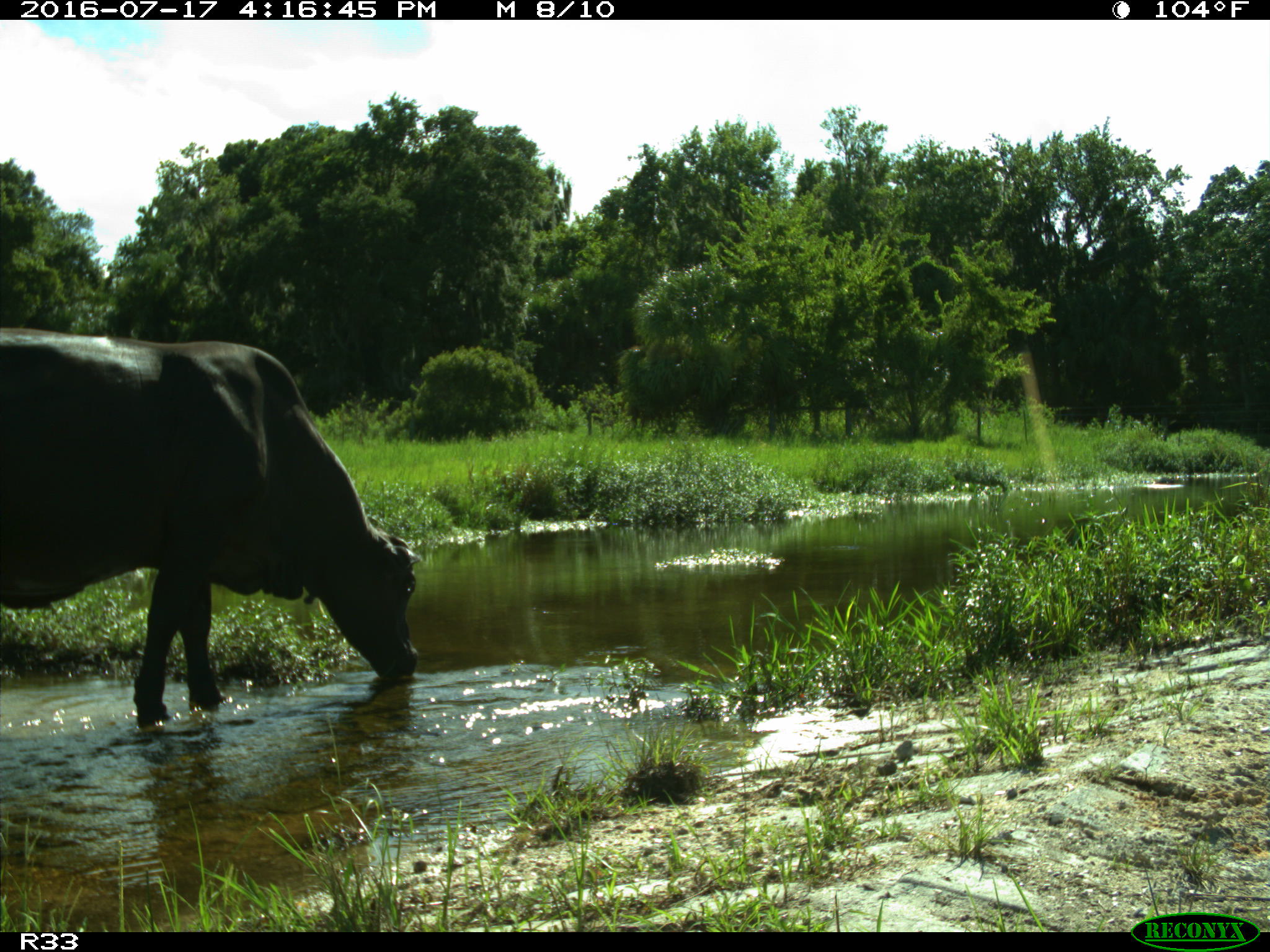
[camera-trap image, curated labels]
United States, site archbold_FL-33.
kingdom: Animalia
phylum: Chordata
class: Mammalia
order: Artiodactyla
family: Bovidae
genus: Bos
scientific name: Bos taurus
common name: domestic cow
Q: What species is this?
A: Bos taurus (domestic cow).